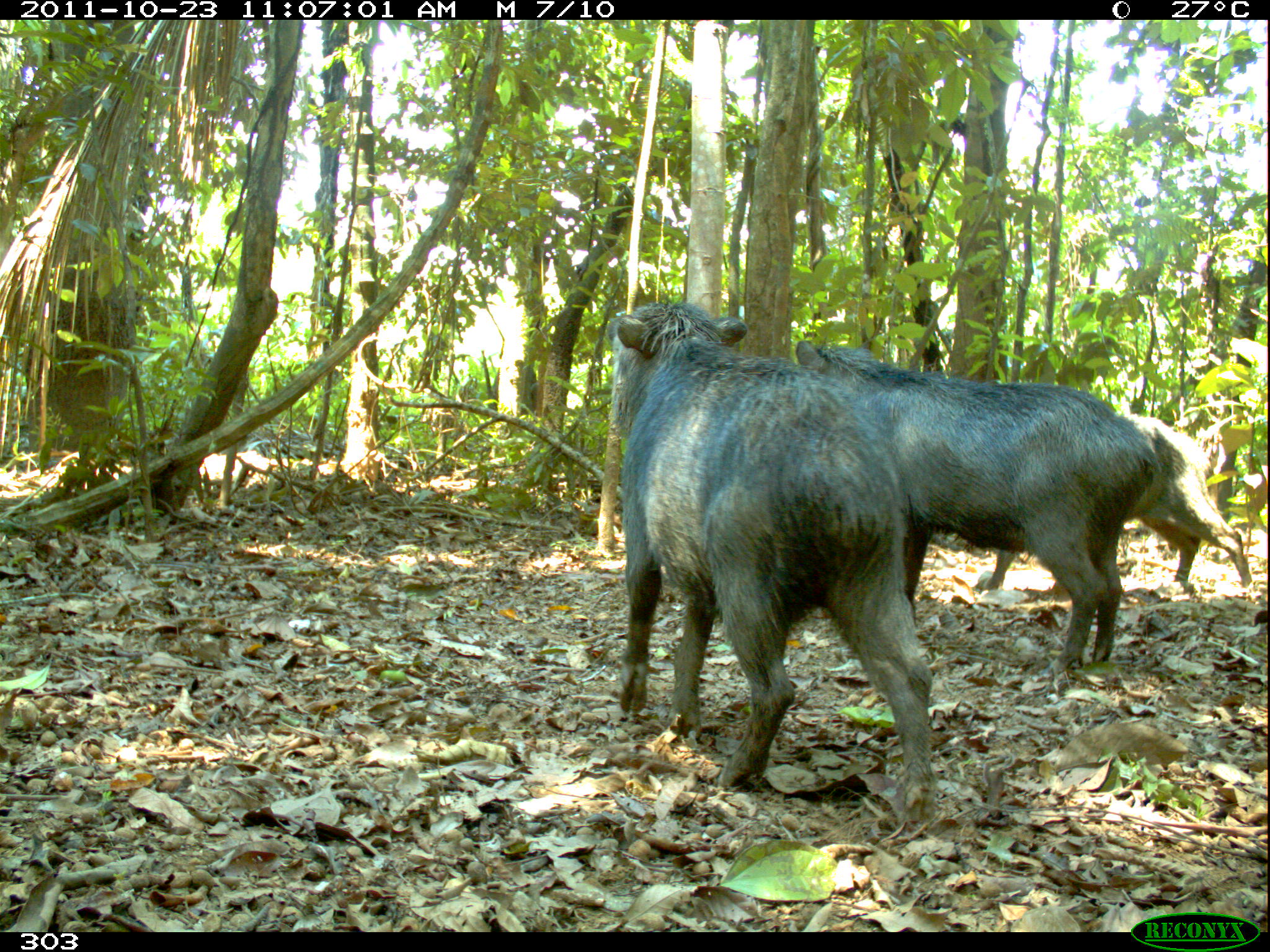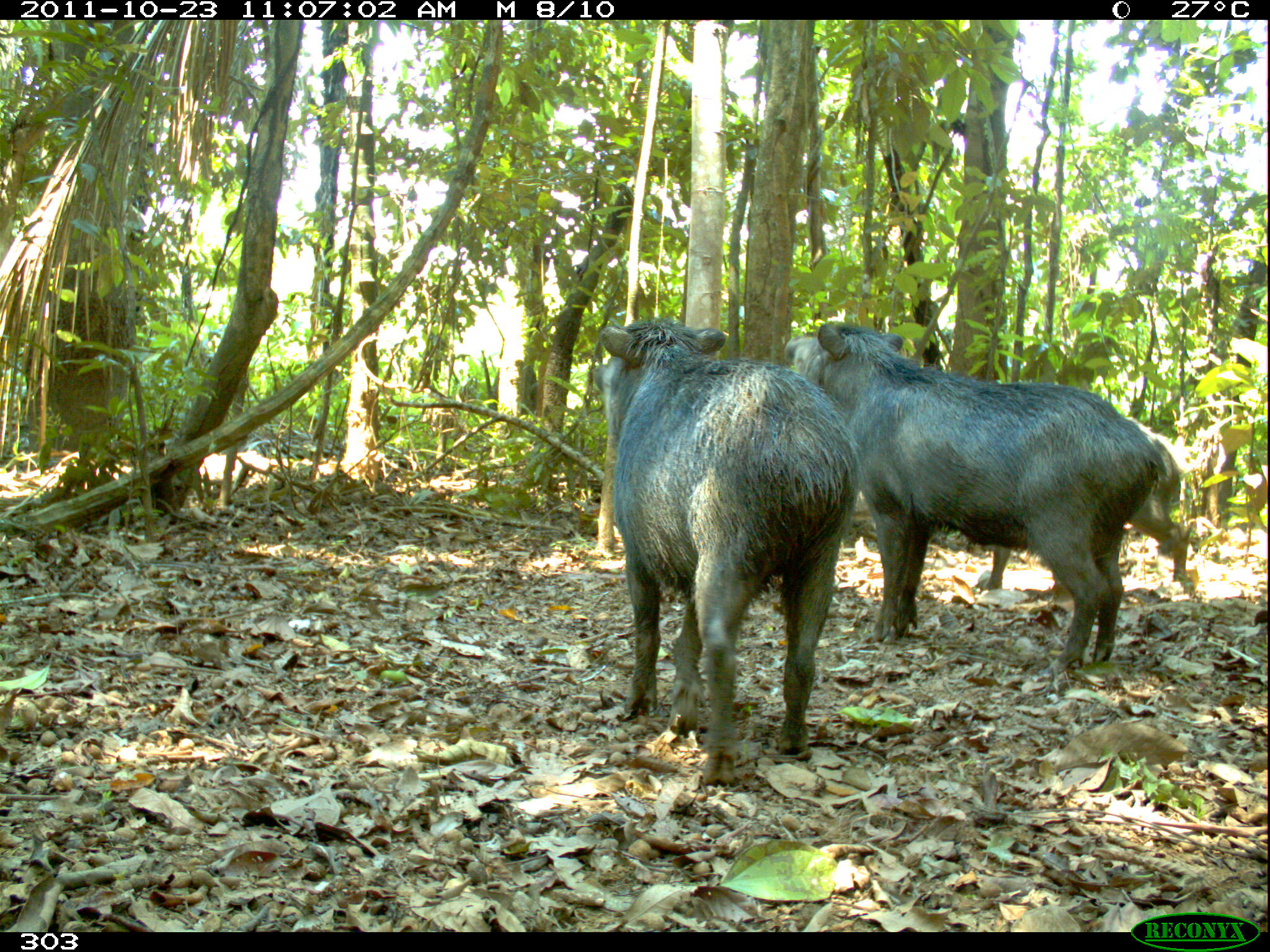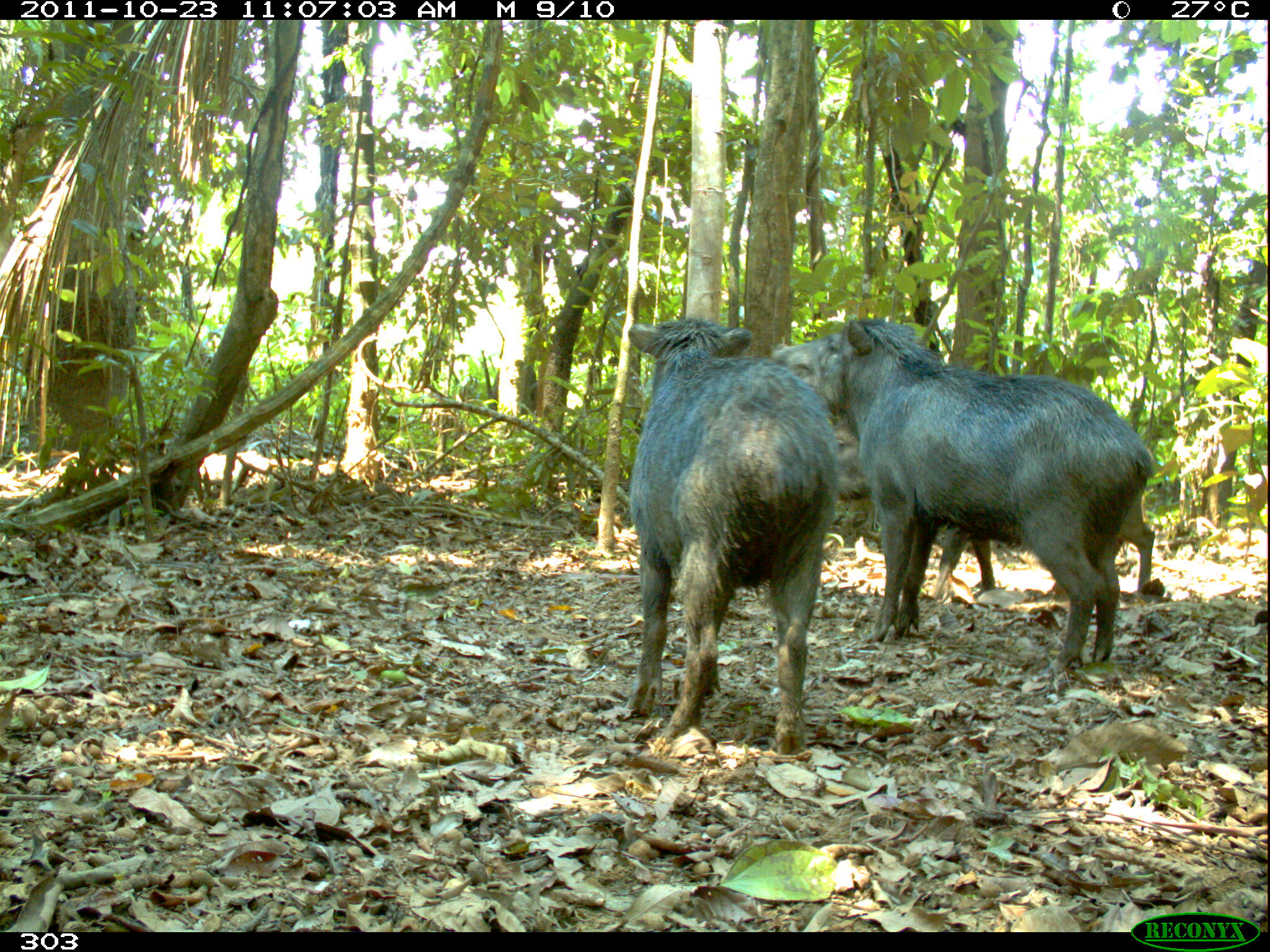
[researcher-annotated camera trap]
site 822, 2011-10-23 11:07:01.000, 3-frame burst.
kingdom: Animalia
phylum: Chordata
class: Mammalia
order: Artiodactyla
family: Tayassuidae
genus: Tayassu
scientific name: Tayassu pecari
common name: white-lipped peccary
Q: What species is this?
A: Tayassu pecari (white-lipped peccary).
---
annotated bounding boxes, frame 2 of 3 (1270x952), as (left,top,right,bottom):
tayassu pecari: (779,322,1166,672); (589,314,862,783); (975,426,1196,594)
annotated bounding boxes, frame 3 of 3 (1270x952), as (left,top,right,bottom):
tayassu pecari: (771,316,1155,675); (625,319,838,762); (831,418,1156,597)